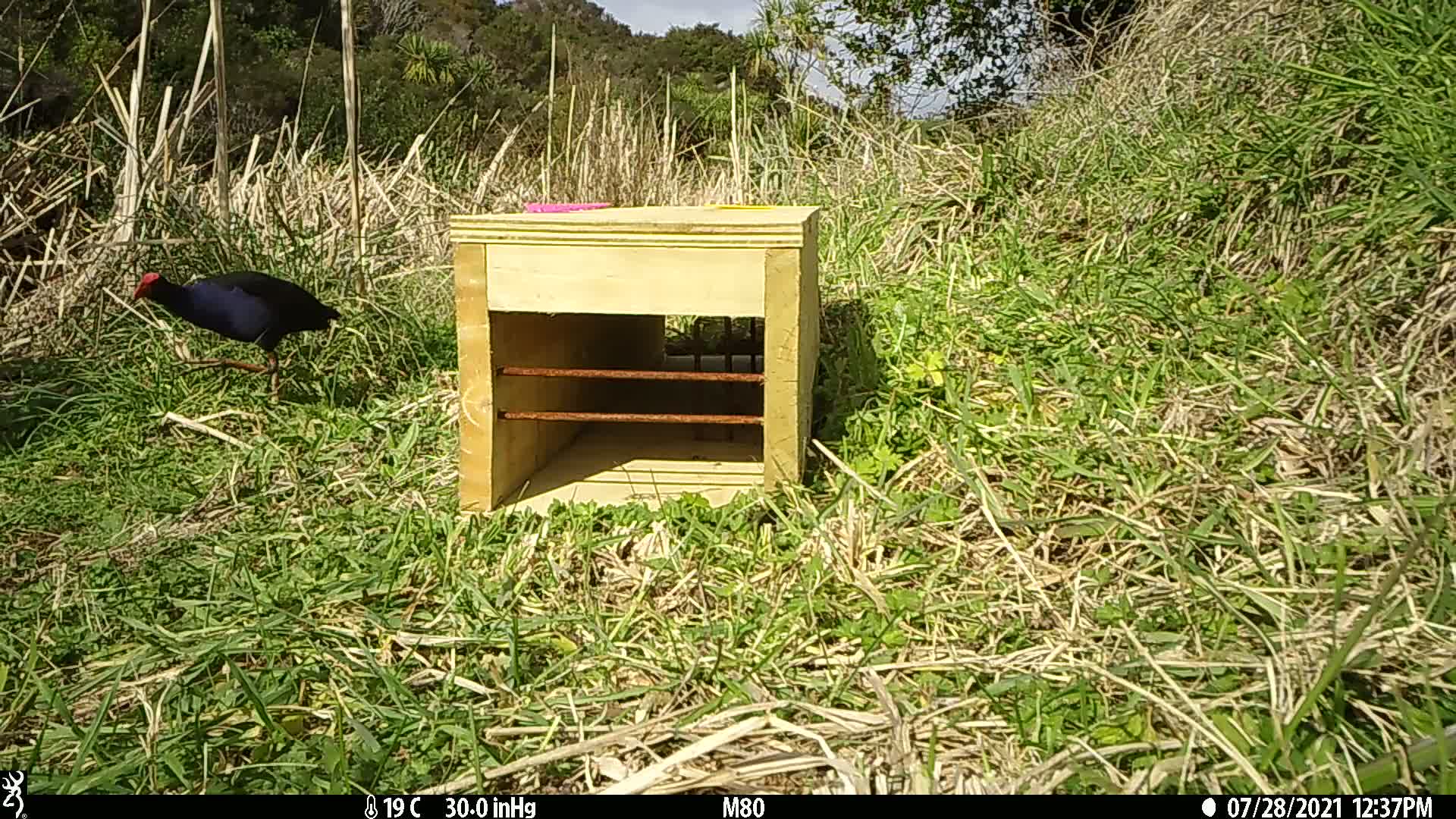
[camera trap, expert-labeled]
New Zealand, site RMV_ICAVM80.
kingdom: Animalia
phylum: Chordata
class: Aves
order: Gruiformes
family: Rallidae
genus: Porphyrio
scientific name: Porphyrio melanotus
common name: australasian swamphen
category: pukeko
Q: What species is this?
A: Pukeko (australasian swamphen) (Porphyrio melanotus).